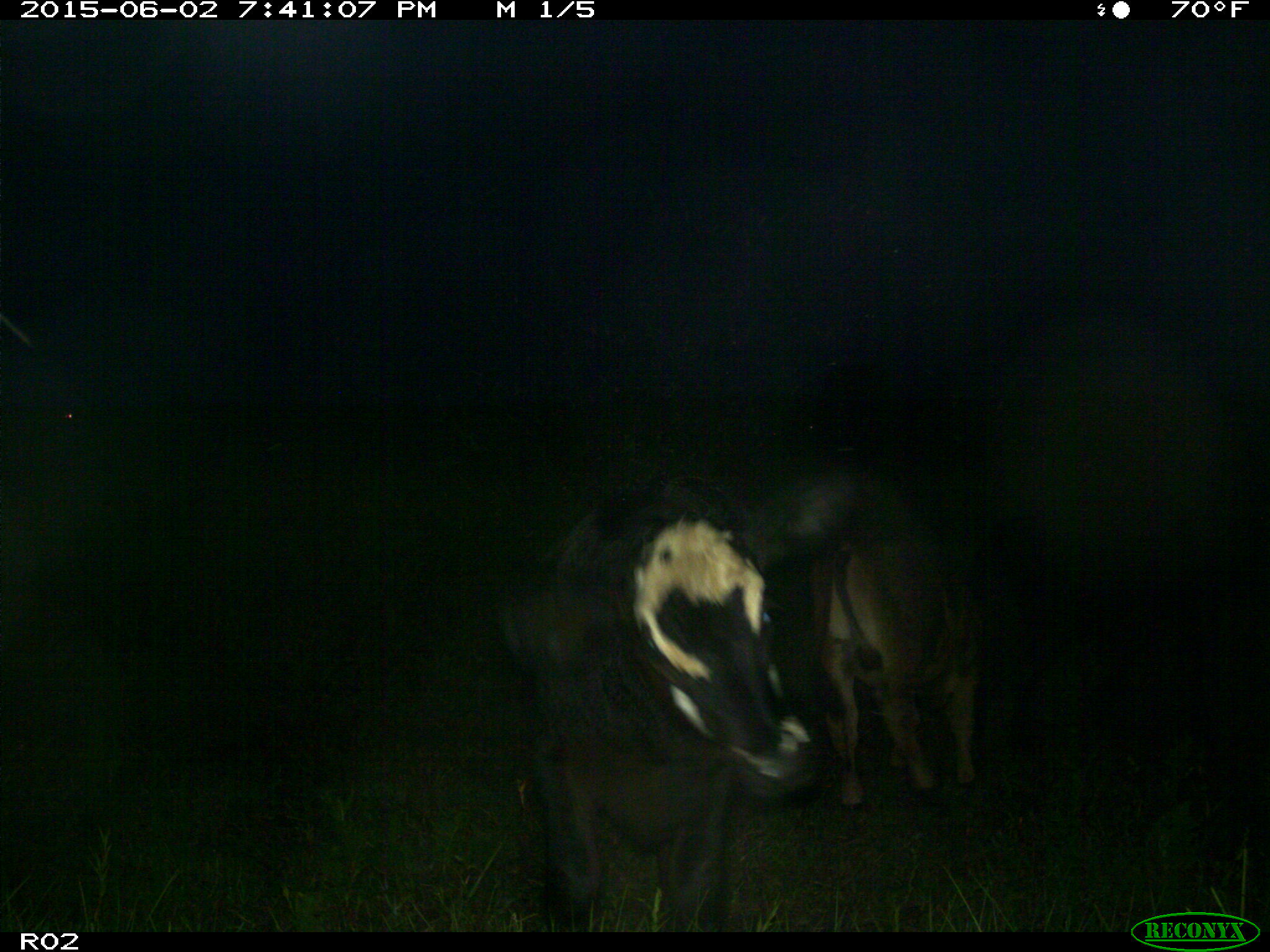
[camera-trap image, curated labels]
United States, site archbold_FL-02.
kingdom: Animalia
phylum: Chordata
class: Mammalia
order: Artiodactyla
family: Bovidae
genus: Bos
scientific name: Bos taurus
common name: domestic cow